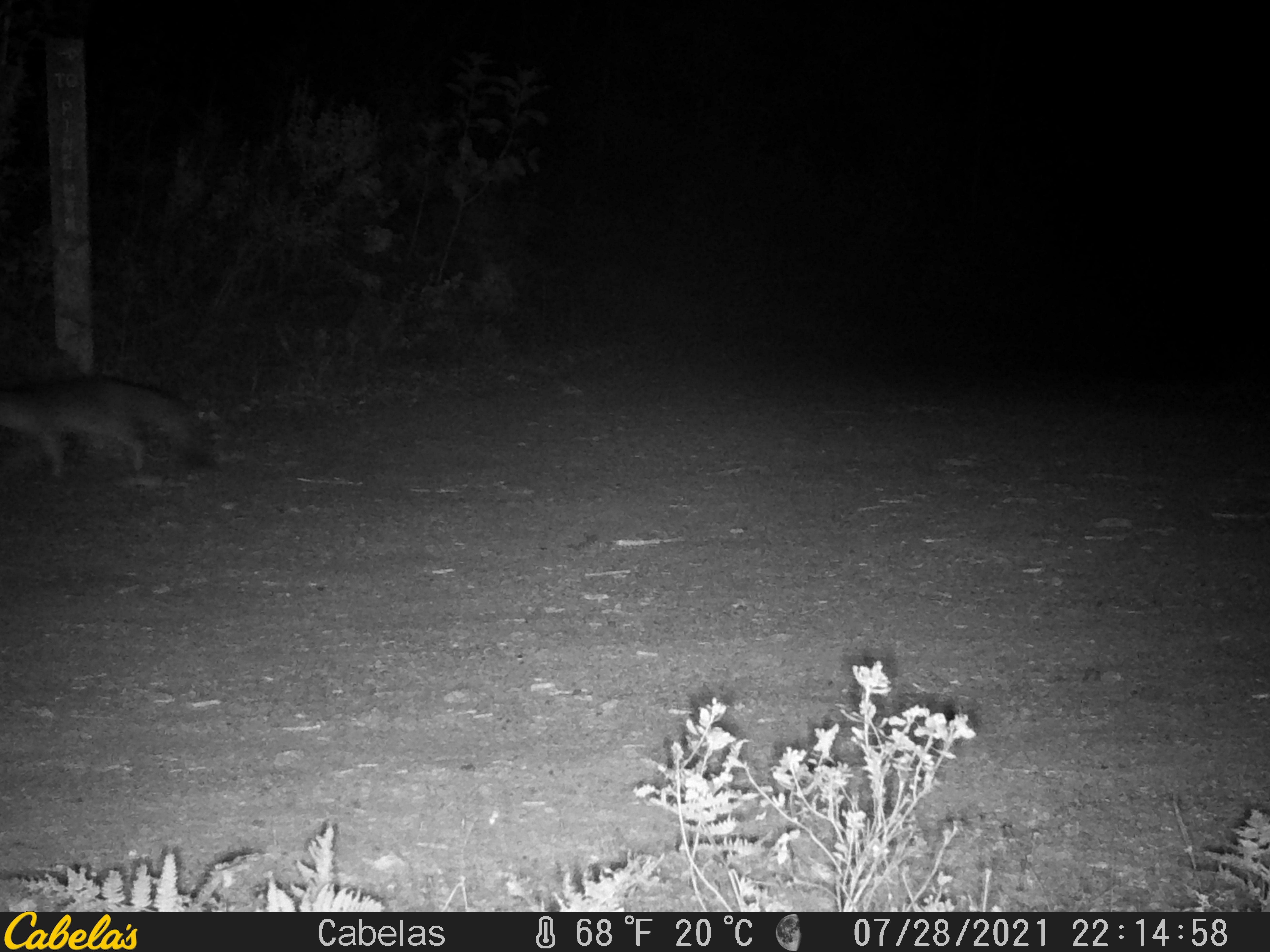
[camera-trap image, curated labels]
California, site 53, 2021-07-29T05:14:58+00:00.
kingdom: Animalia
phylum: Chordata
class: Mammalia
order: Carnivora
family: Canidae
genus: Urocyon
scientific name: Urocyon cinereoargenteus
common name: gray fox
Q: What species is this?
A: Gray fox (Urocyon cinereoargenteus).